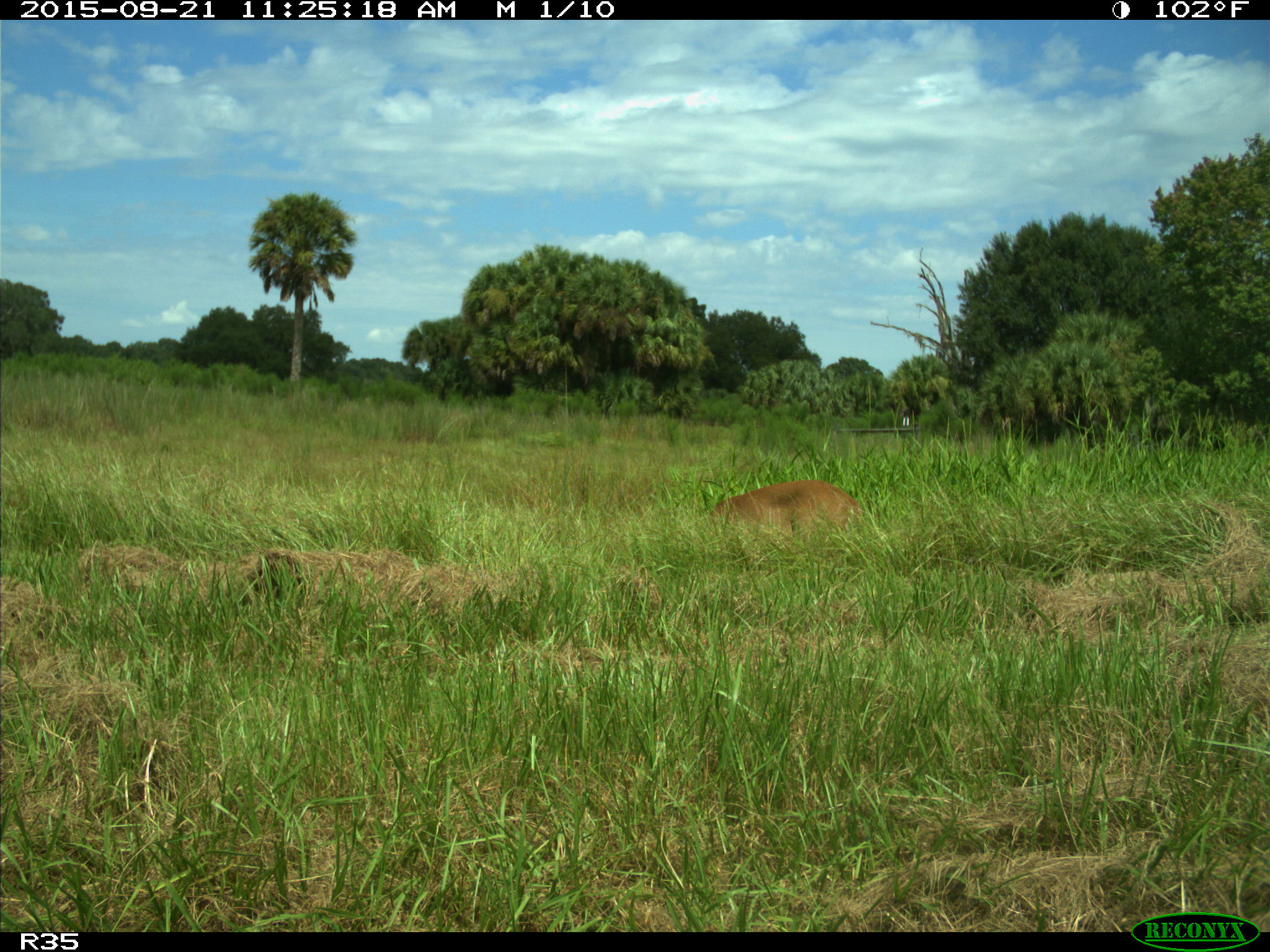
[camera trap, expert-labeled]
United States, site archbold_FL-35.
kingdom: Animalia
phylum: Chordata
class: Mammalia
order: Artiodactyla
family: Cervidae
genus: Odocoileus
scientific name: Odocoileus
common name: deer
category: unidentified deer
Unidentified deer (deer) (Odocoileus).